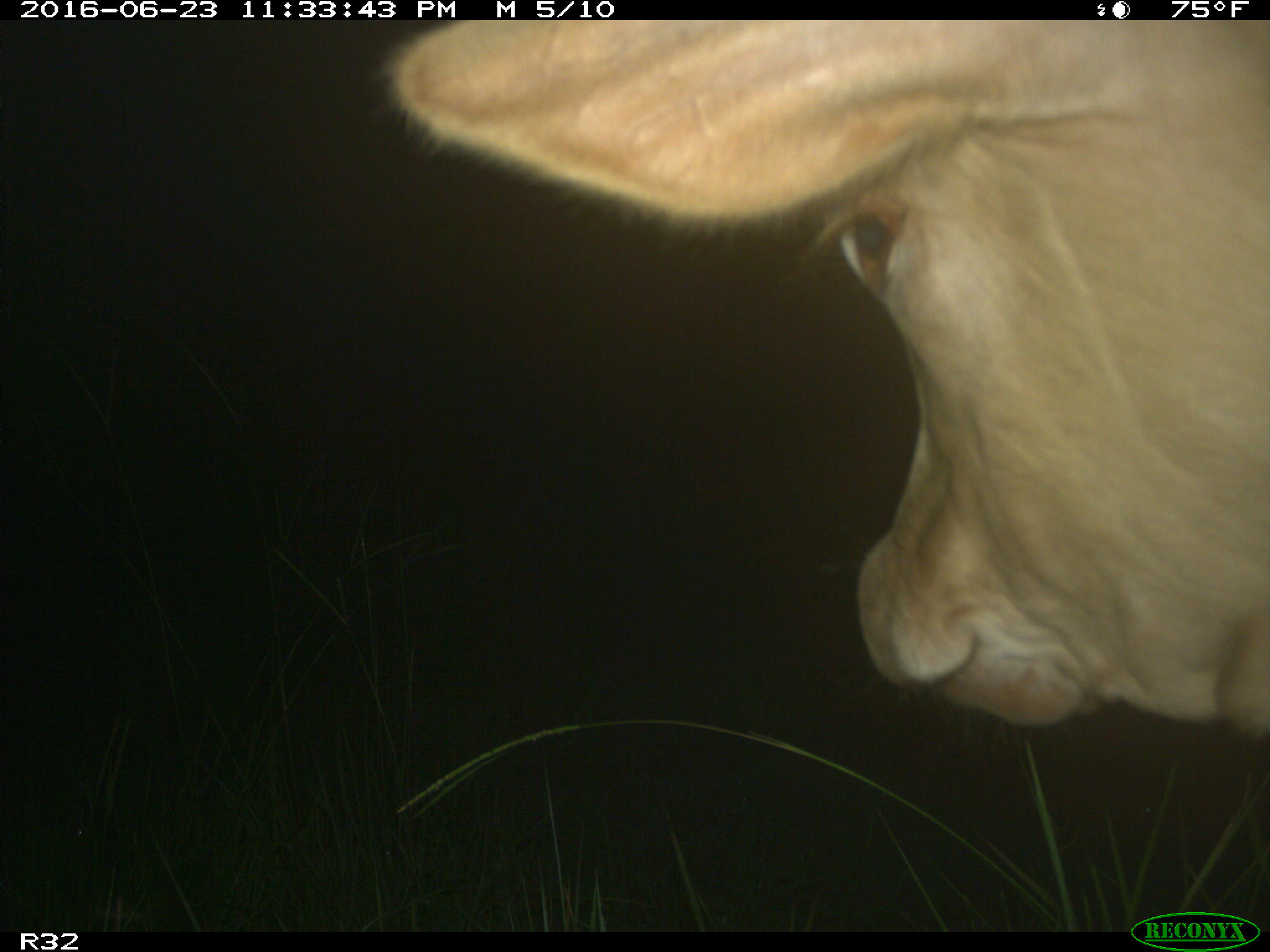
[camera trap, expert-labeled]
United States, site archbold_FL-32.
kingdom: Animalia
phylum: Chordata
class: Mammalia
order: Artiodactyla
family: Bovidae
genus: Bos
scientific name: Bos taurus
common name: domestic cow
Bos taurus (domestic cow).